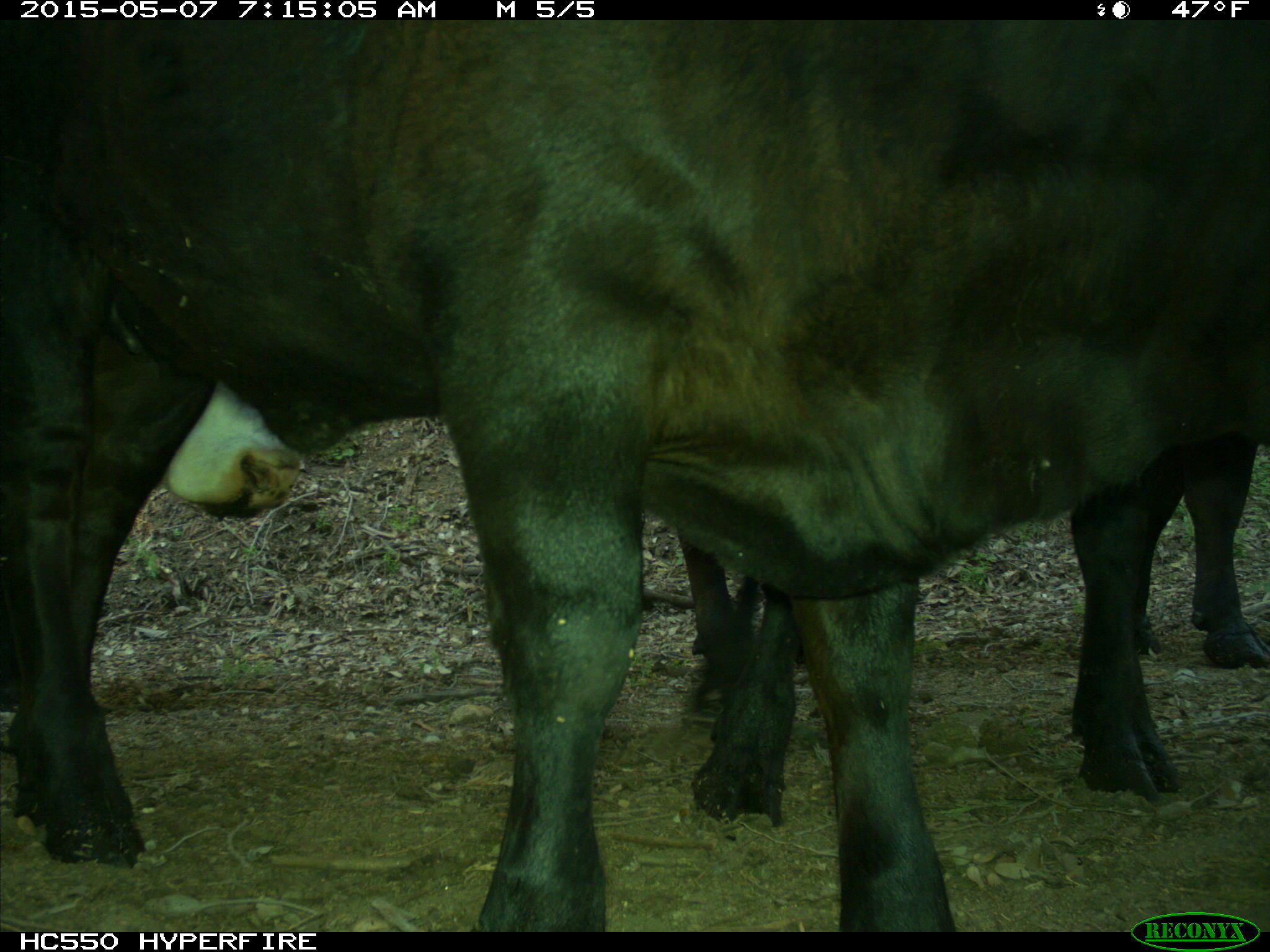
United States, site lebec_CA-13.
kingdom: Animalia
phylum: Chordata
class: Mammalia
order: Artiodactyla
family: Bovidae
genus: Bos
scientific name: Bos taurus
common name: domestic cow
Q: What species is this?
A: Bos taurus (domestic cow).